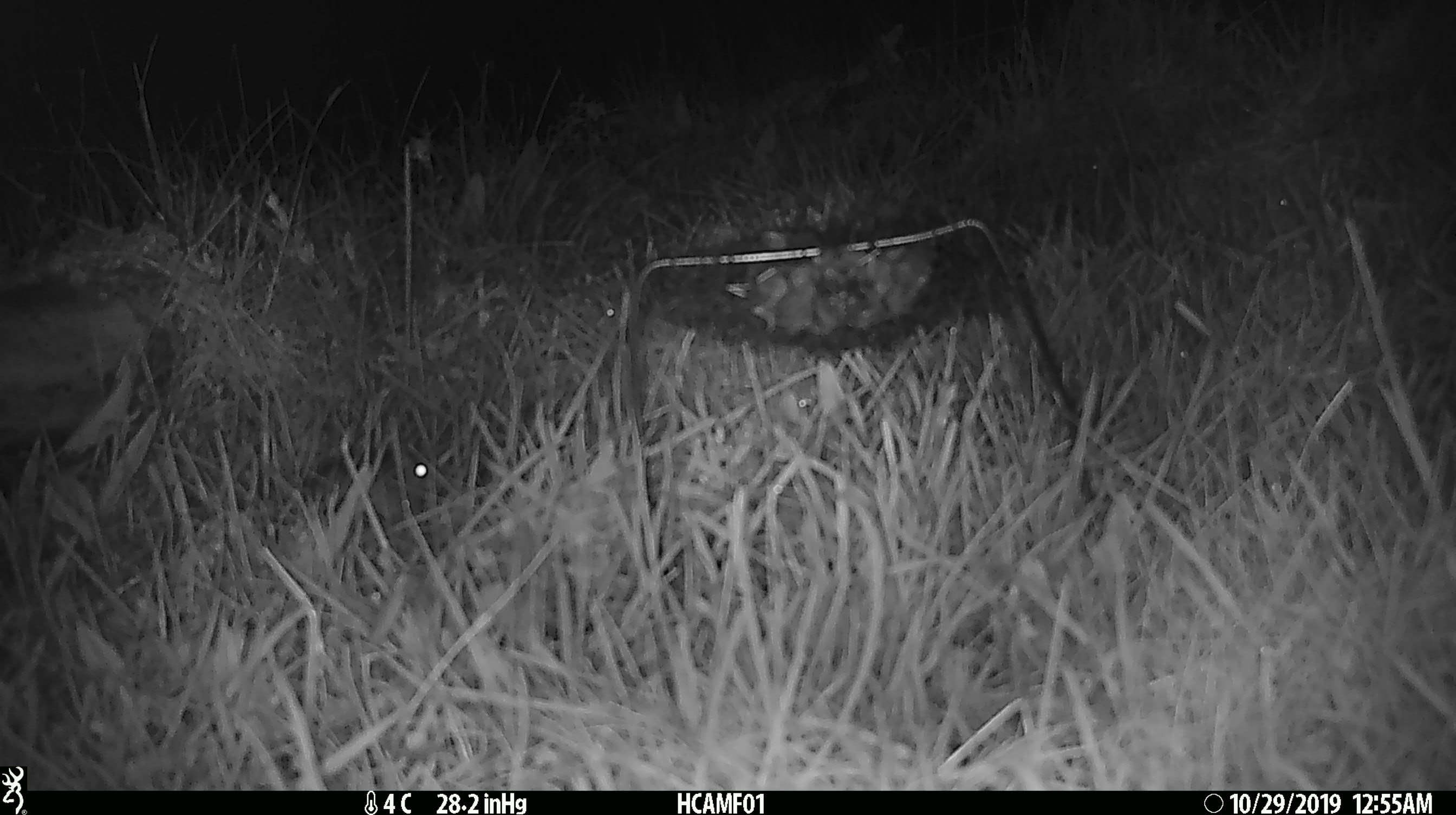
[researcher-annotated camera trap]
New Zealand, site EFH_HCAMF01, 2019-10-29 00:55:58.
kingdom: Animalia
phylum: Chordata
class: Mammalia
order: Rodentia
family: Muridae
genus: Mus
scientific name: Mus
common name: mouse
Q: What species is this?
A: Mouse (Mus).